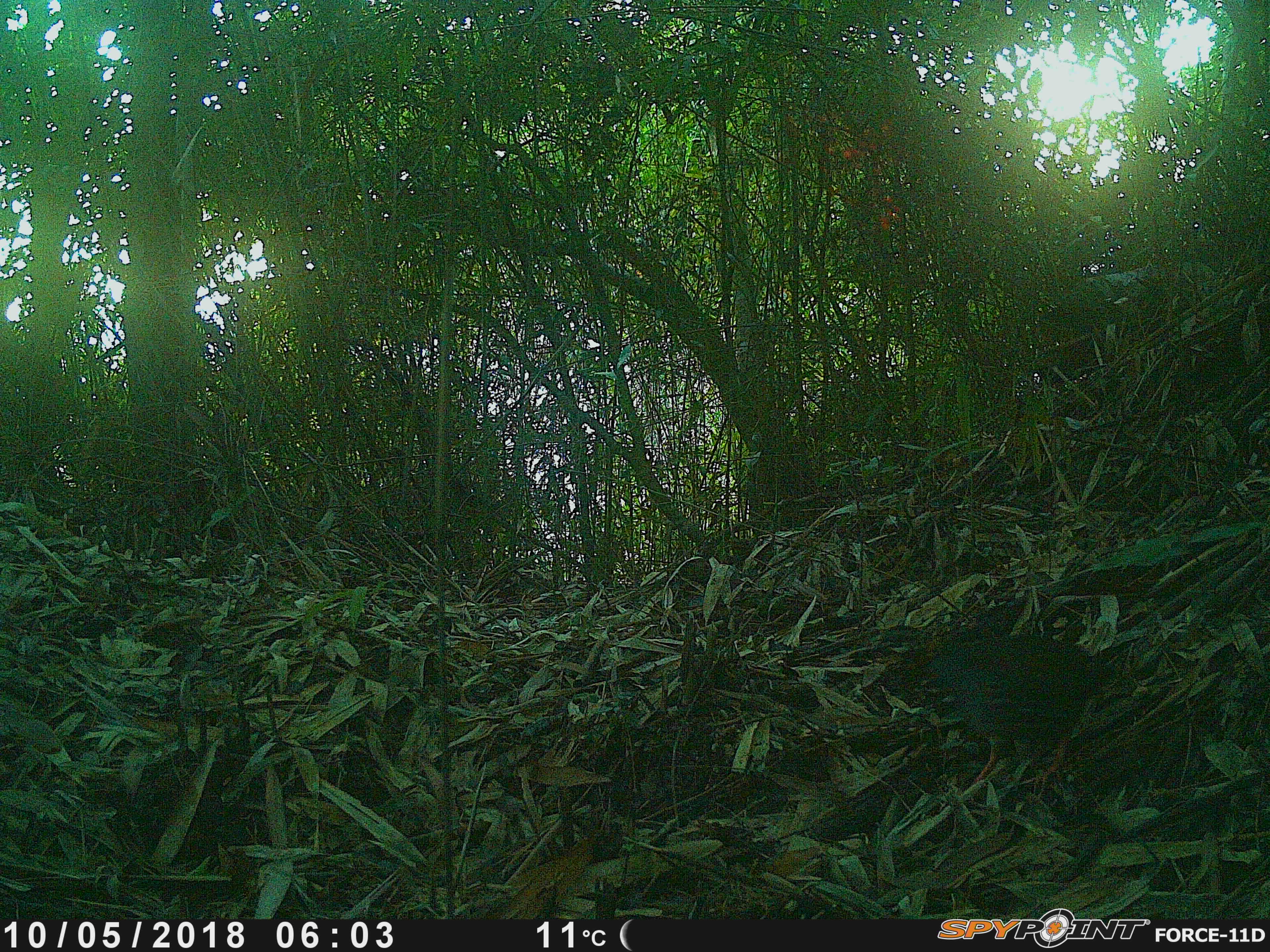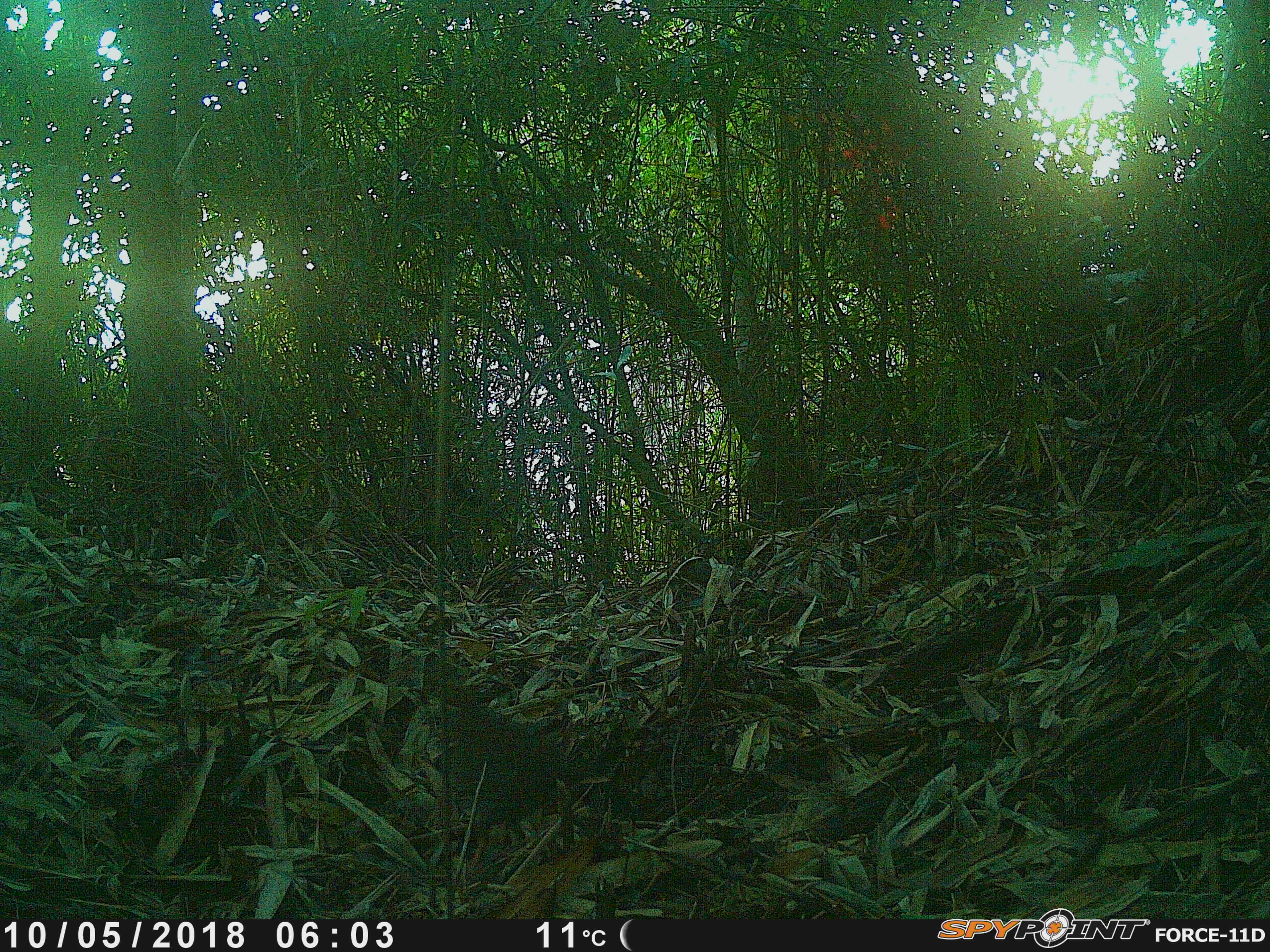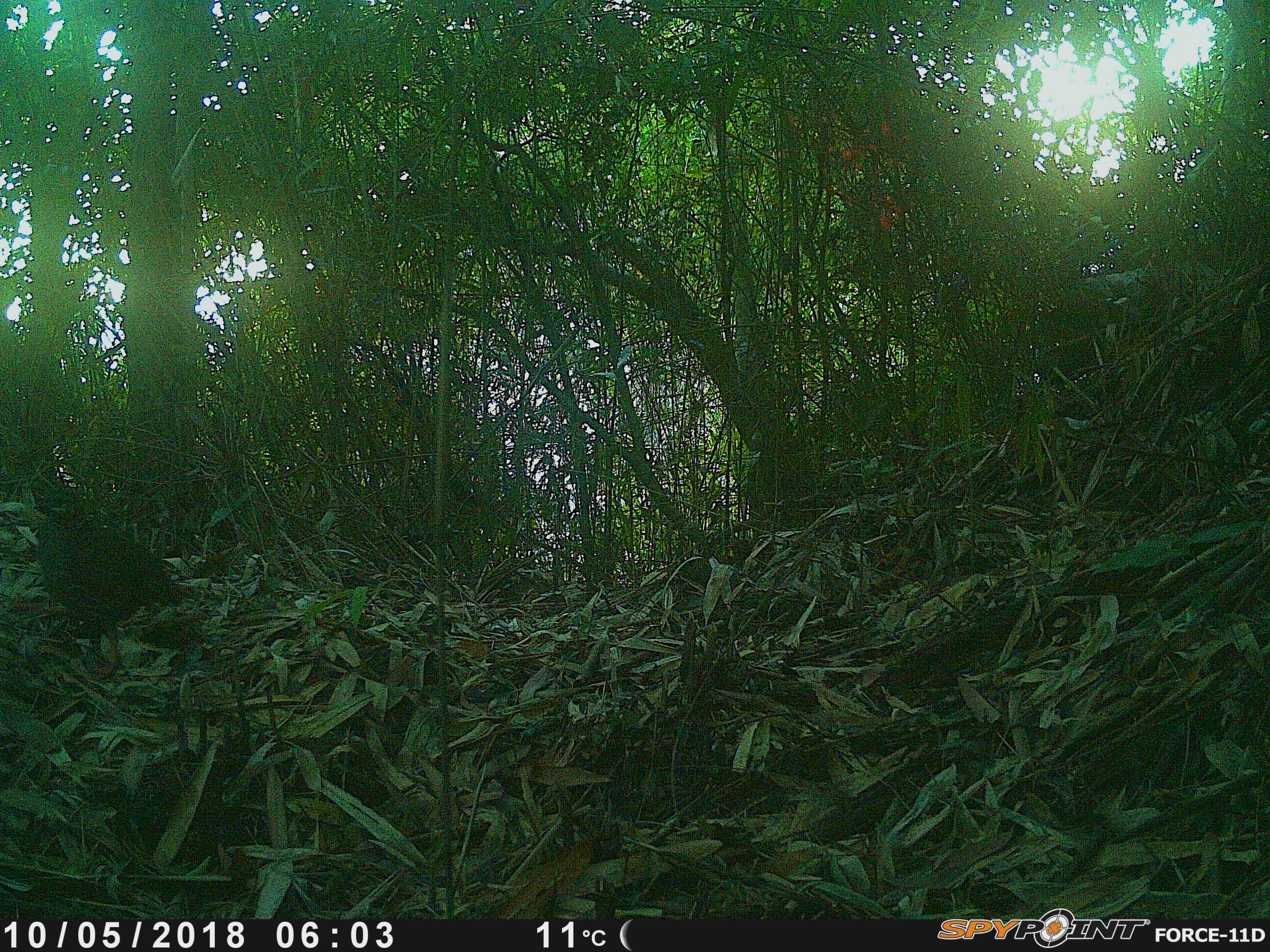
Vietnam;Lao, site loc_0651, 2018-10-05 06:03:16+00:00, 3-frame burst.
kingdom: Animalia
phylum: Chordata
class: Aves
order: Galliformes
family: Phasianidae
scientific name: Phasianidae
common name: partridge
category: unidentified partridge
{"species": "unidentified partridge (partridge) (Phasianidae)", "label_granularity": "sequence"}